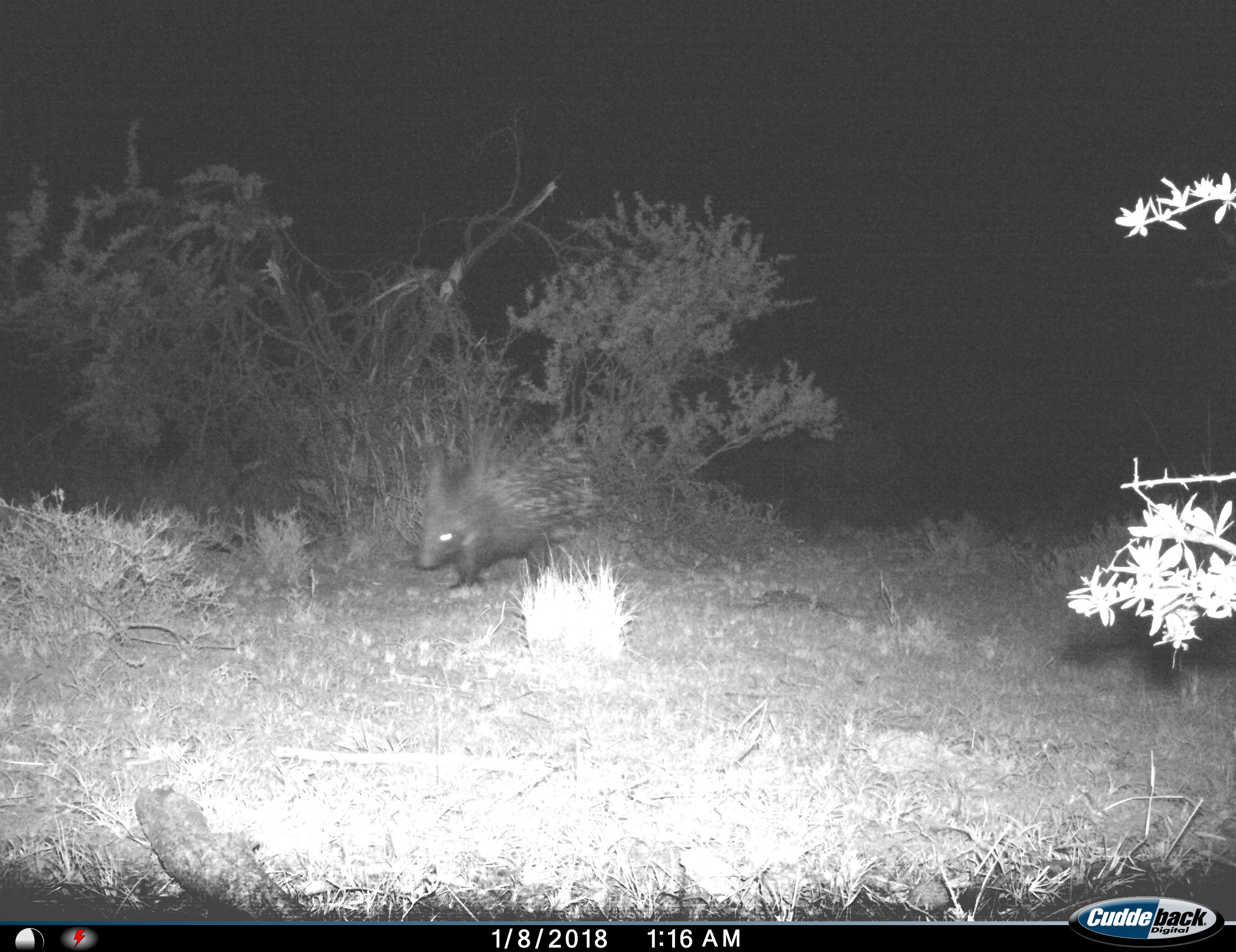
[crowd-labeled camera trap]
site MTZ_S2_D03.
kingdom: Animalia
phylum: Chordata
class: Mammalia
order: Rodentia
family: Hystricidae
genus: Hystrix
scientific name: Hystrix cristata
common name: crested porcupine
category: porcupine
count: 1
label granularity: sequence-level